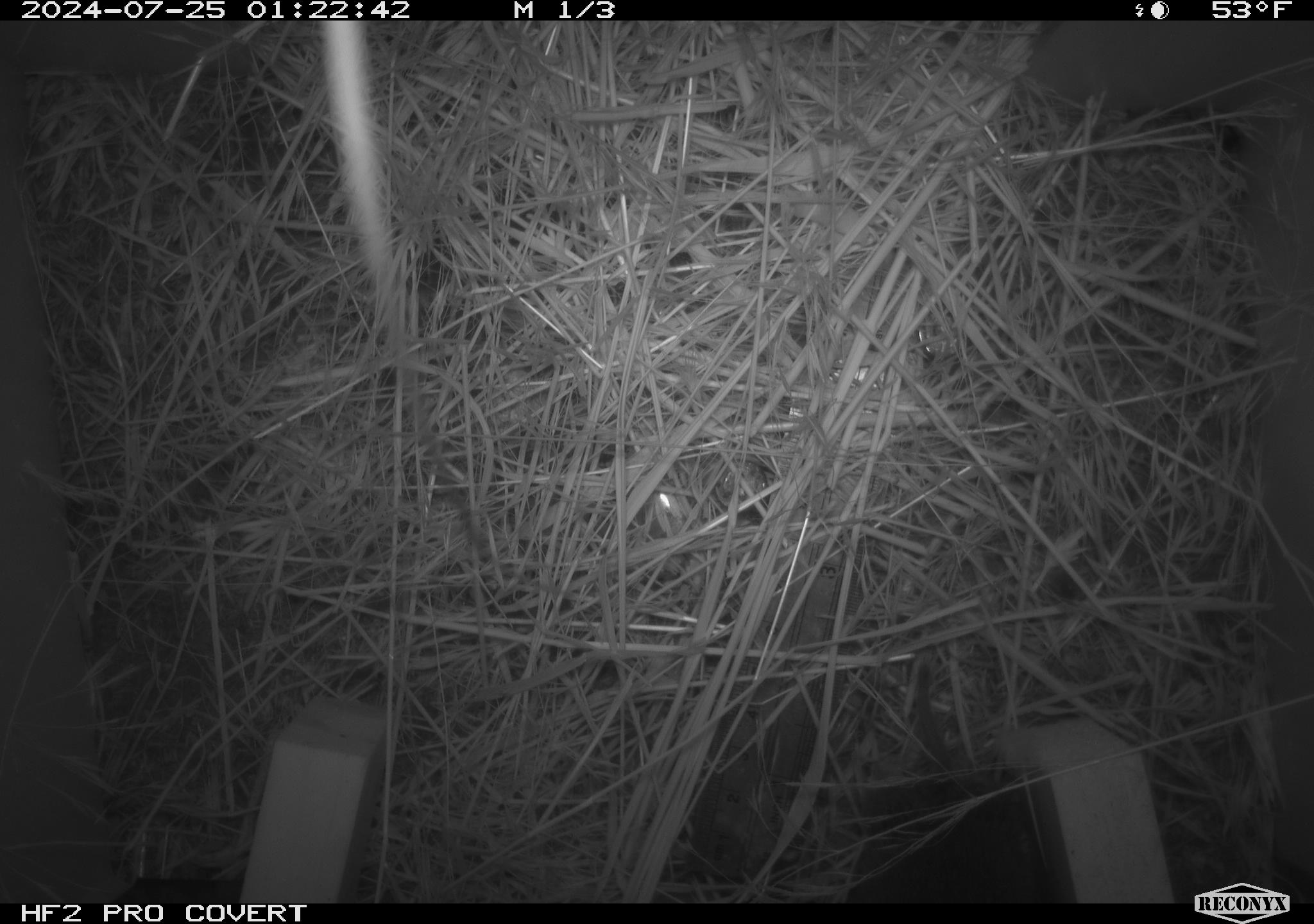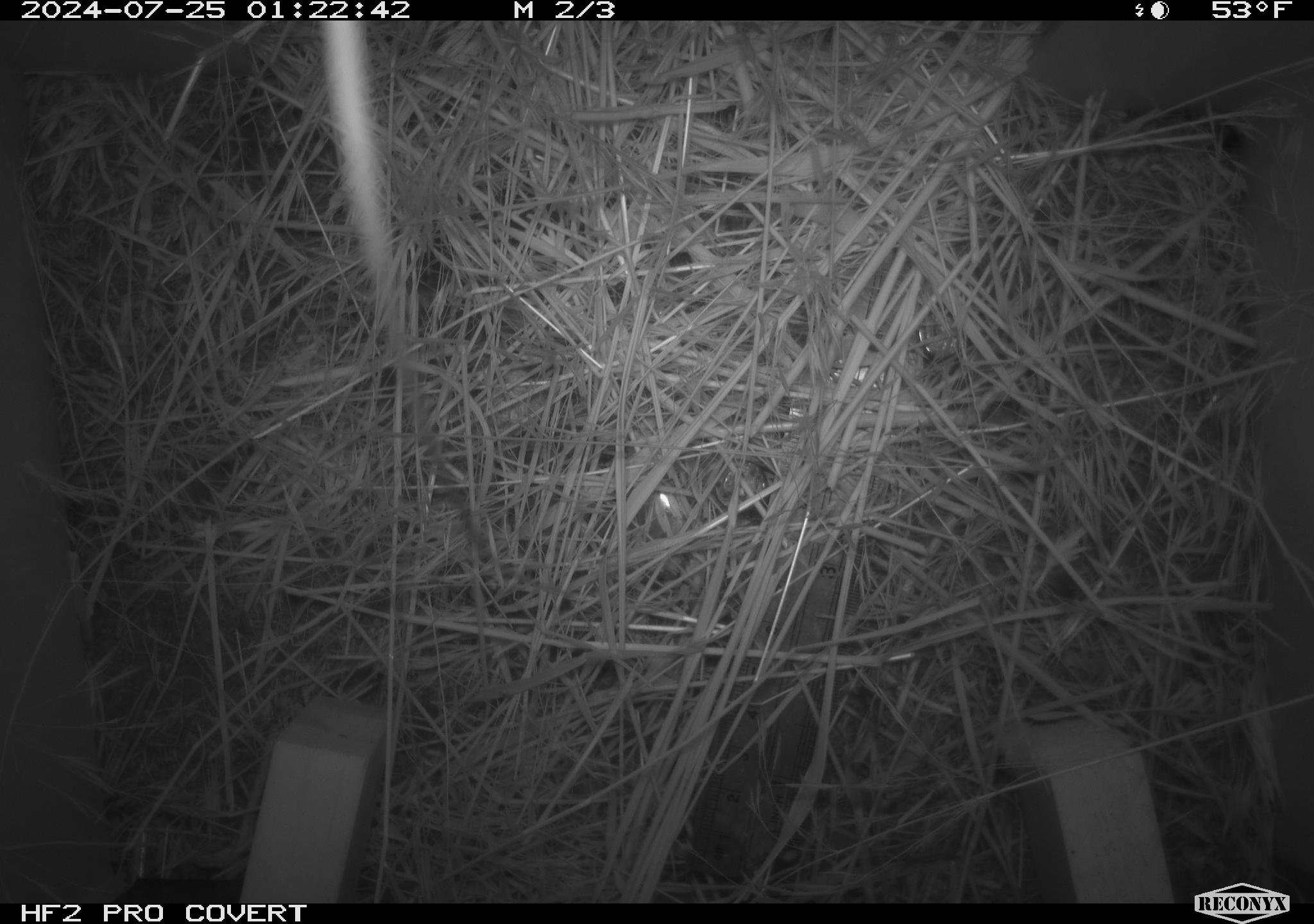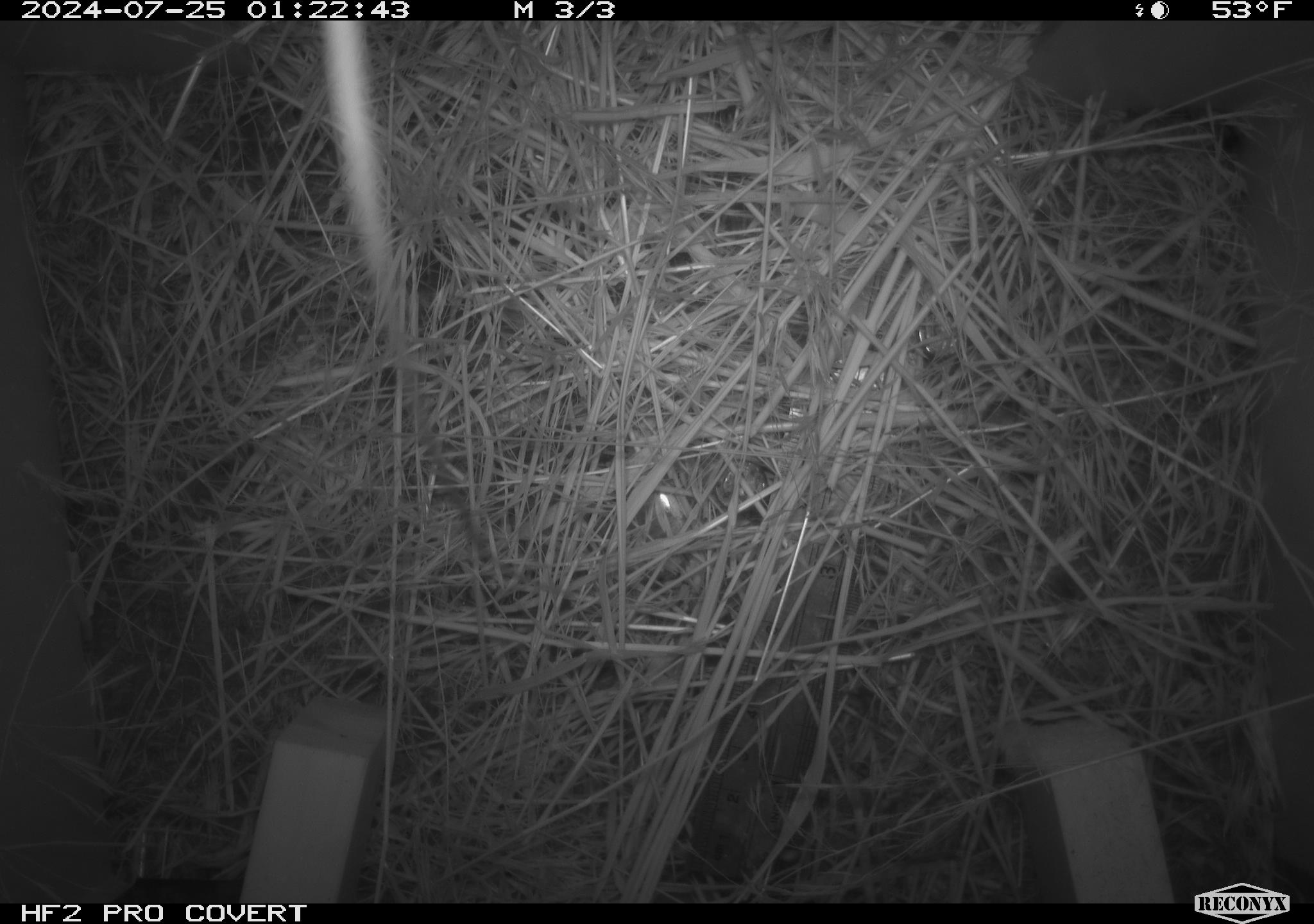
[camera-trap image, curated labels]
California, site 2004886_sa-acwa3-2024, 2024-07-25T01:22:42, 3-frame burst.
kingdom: Animalia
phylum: Chordata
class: Mammalia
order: Rodentia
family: Cricetidae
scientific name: Arvicolinae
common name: voles, lemmings, and muskrats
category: arvicolinae subfamily